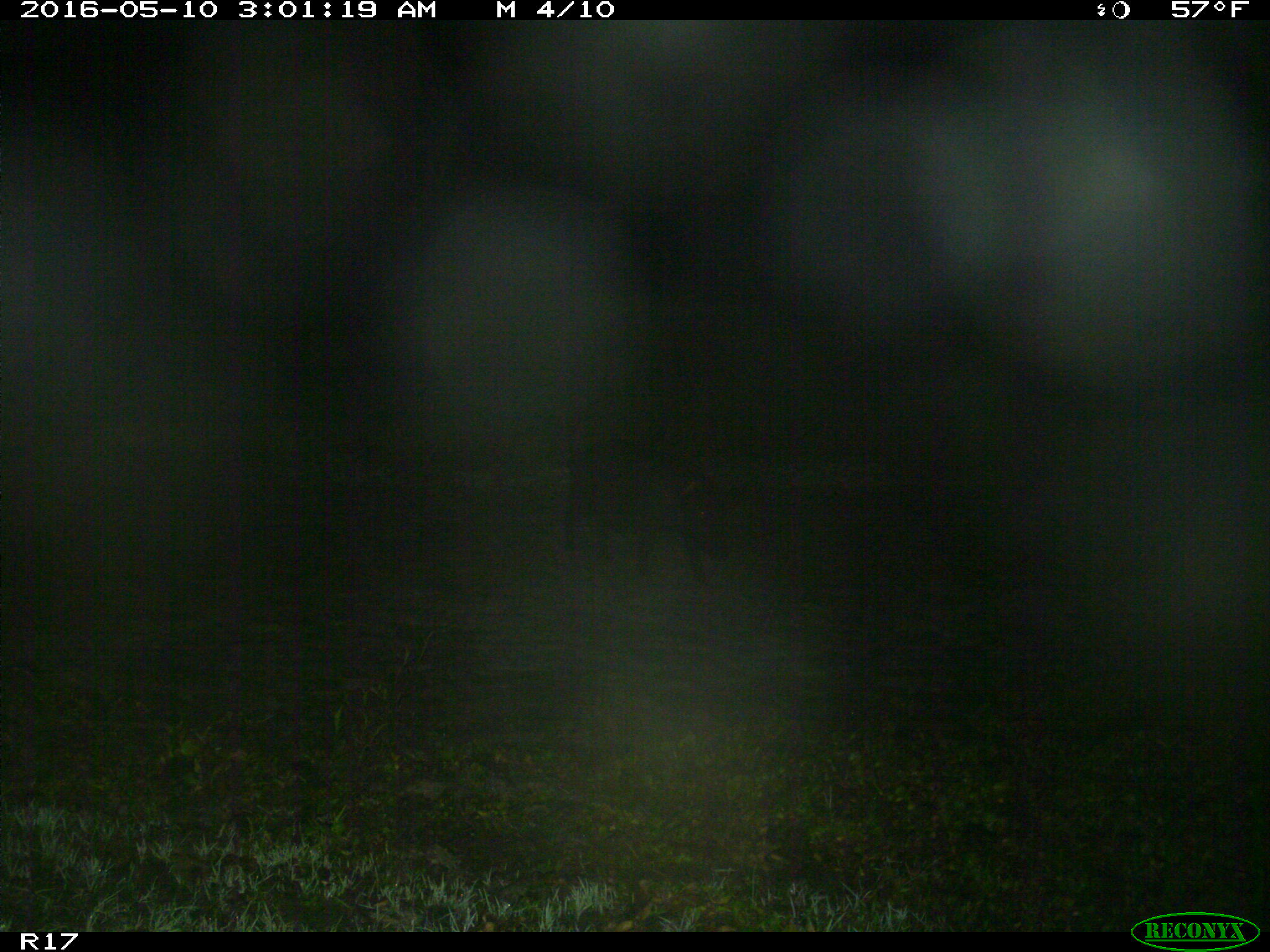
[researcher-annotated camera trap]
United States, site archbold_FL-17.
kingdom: Animalia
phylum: Chordata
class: Mammalia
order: Artiodactyla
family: Suidae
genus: Sus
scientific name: Sus scrofa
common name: wild boar